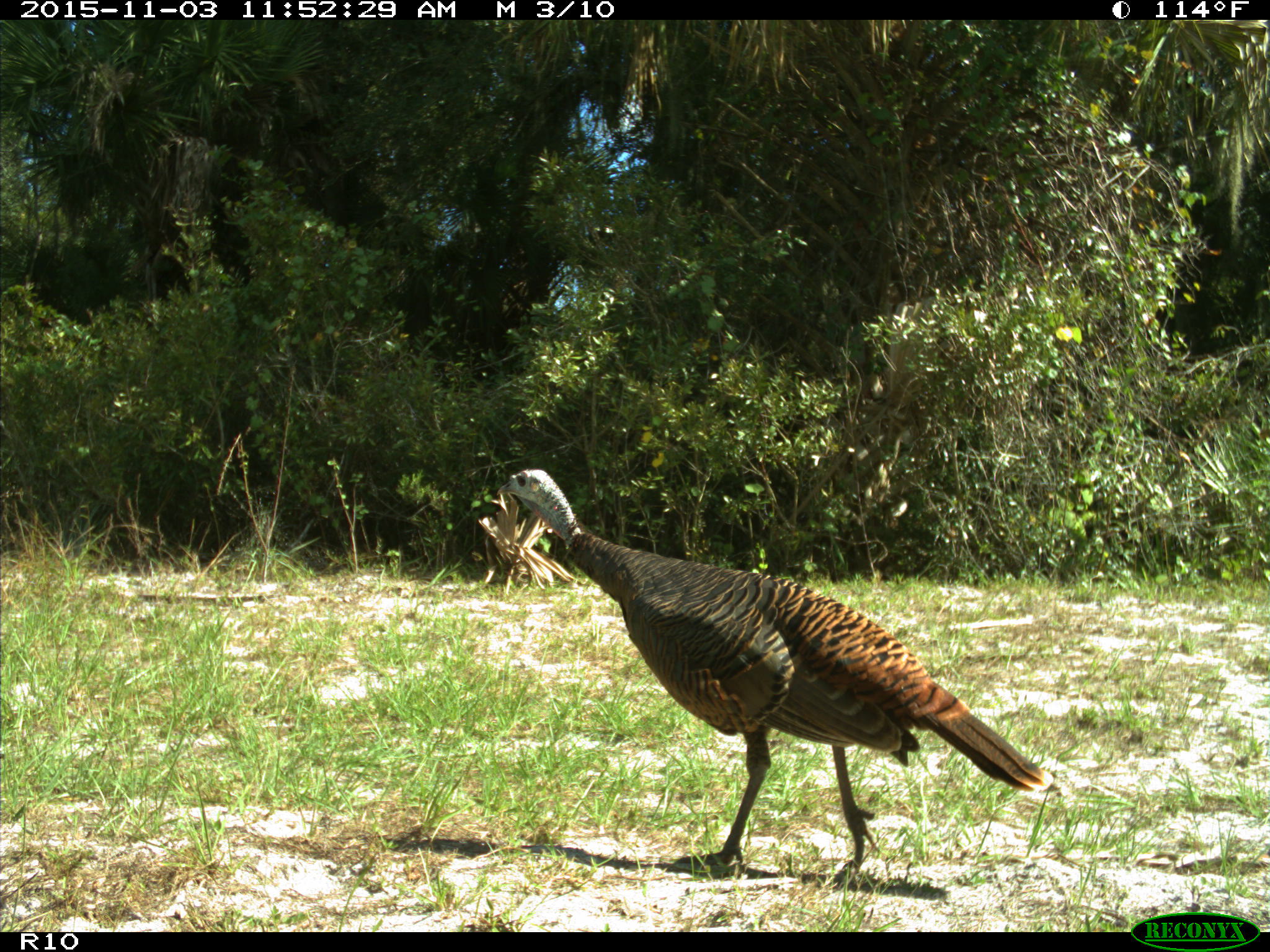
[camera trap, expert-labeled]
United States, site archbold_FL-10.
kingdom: Animalia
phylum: Chordata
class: Aves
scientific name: Aves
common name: birds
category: unidentified bird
Unidentified bird (birds) (Aves).